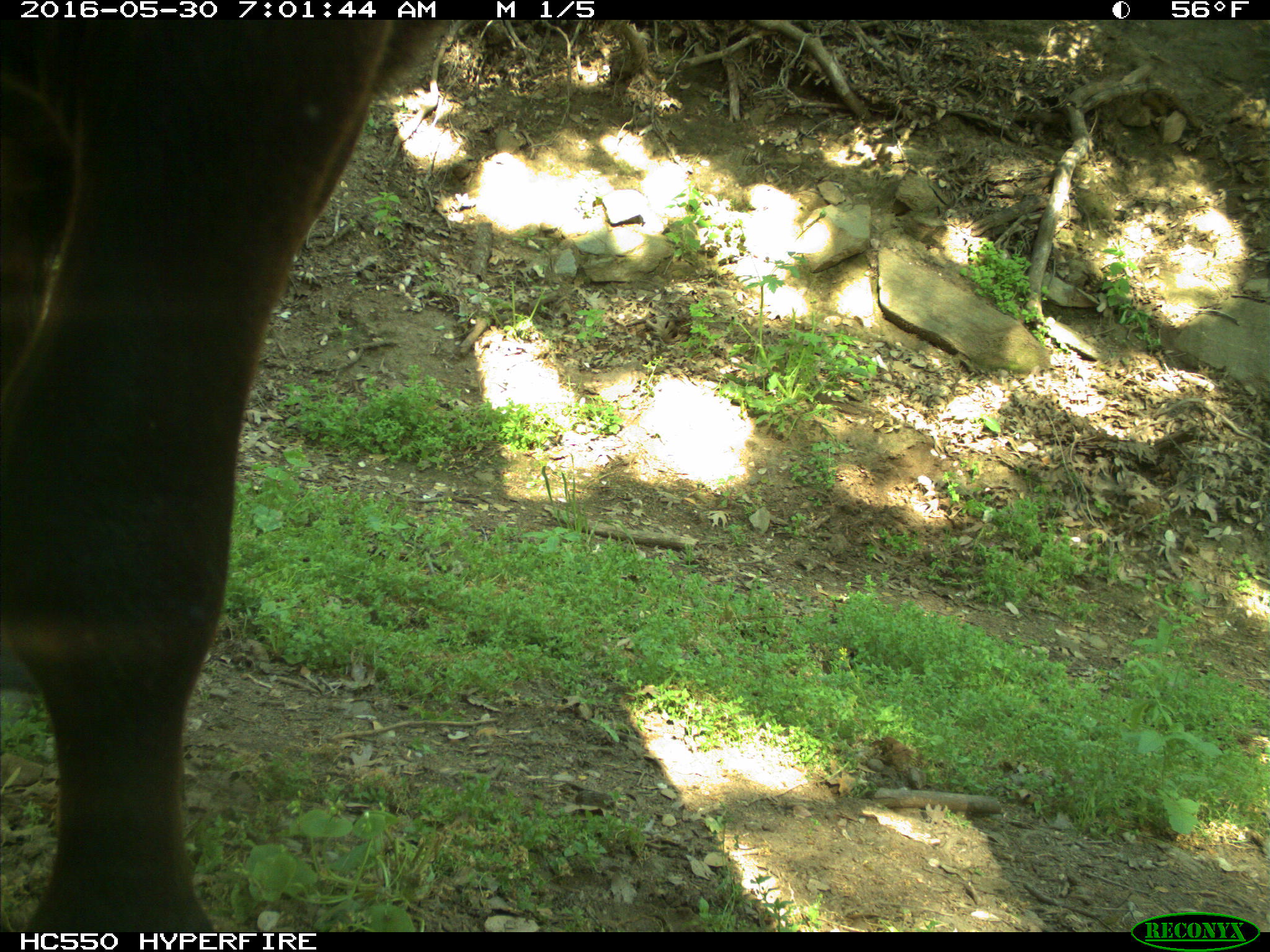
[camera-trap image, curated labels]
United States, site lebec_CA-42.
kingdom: Animalia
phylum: Chordata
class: Mammalia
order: Artiodactyla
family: Bovidae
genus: Bos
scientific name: Bos taurus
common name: domestic cow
Bos taurus (domestic cow).